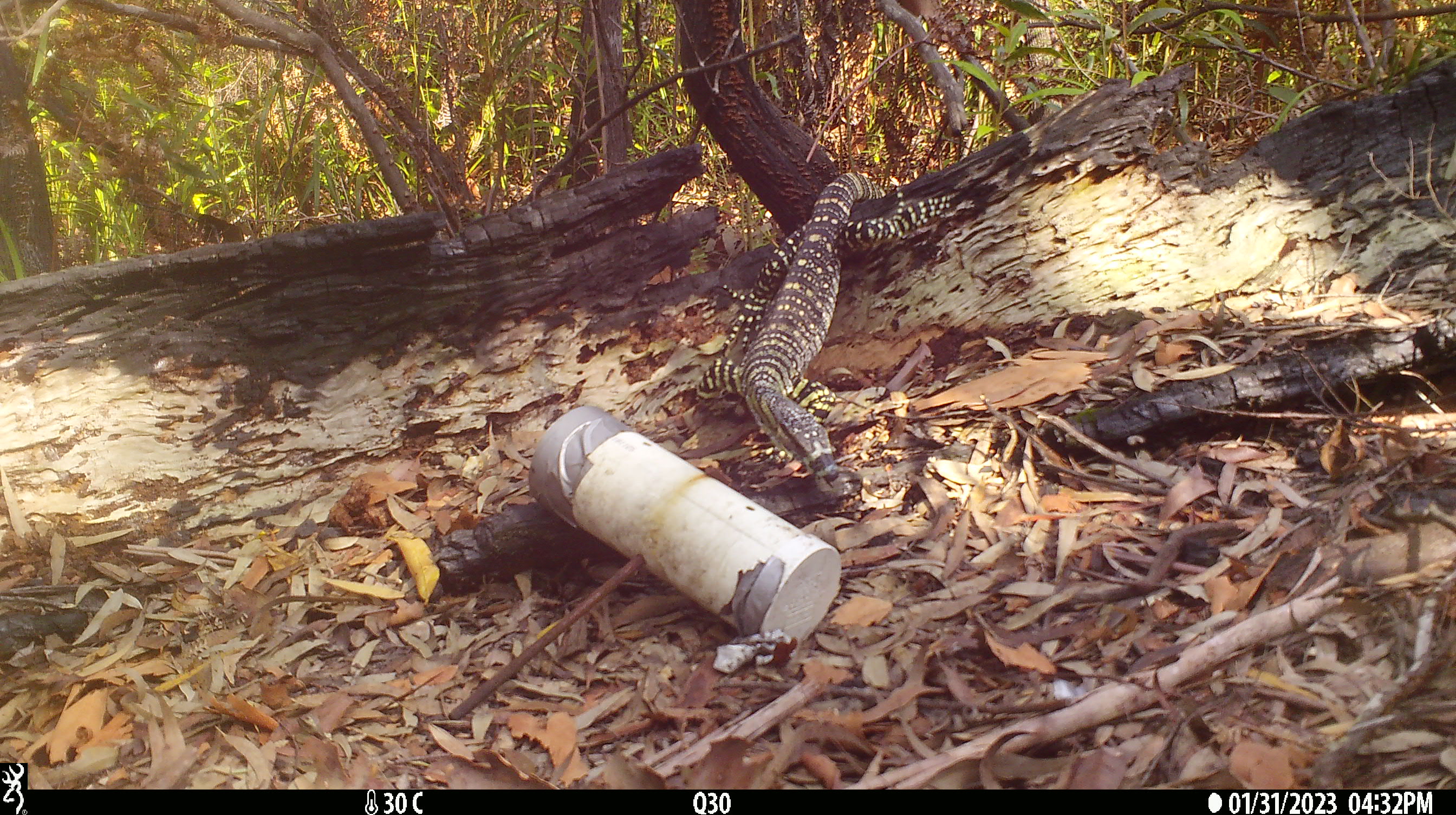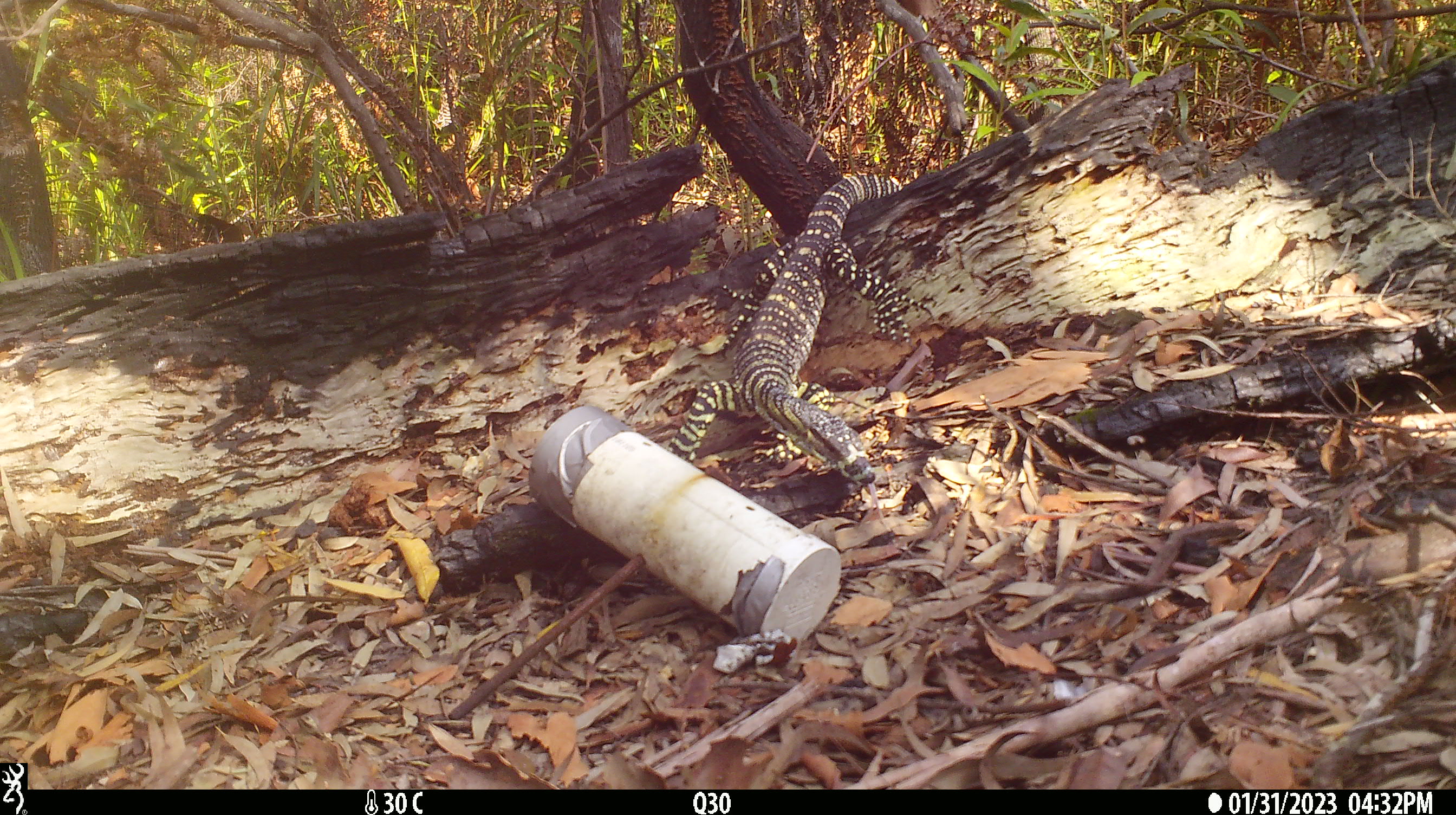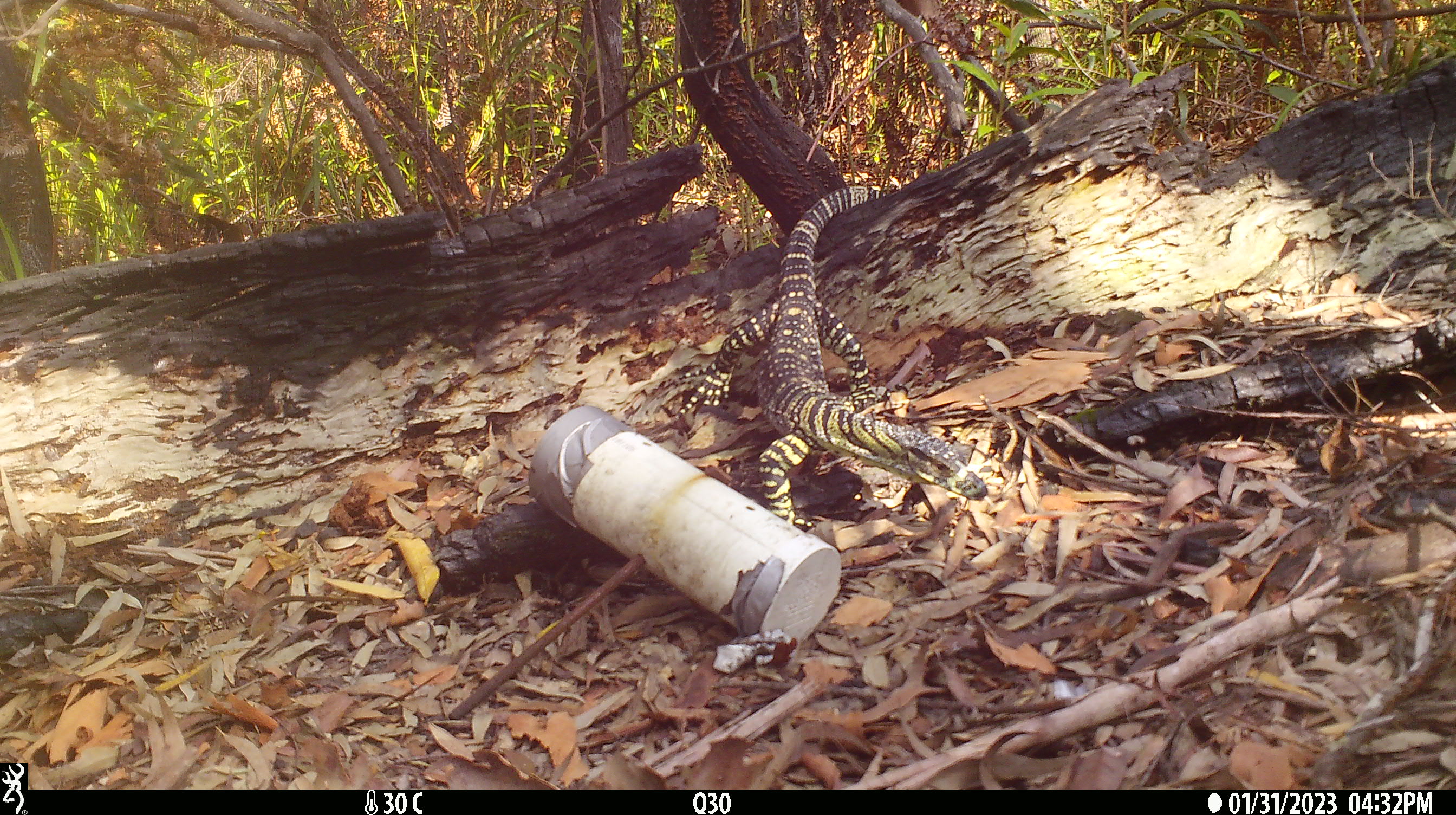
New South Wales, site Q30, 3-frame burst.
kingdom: Animalia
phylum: Chordata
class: Reptilia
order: Squamata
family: Varanidae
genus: Varanus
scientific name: Varanus varius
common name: lace monitor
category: goanna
Goanna (lace monitor) (Varanus varius).